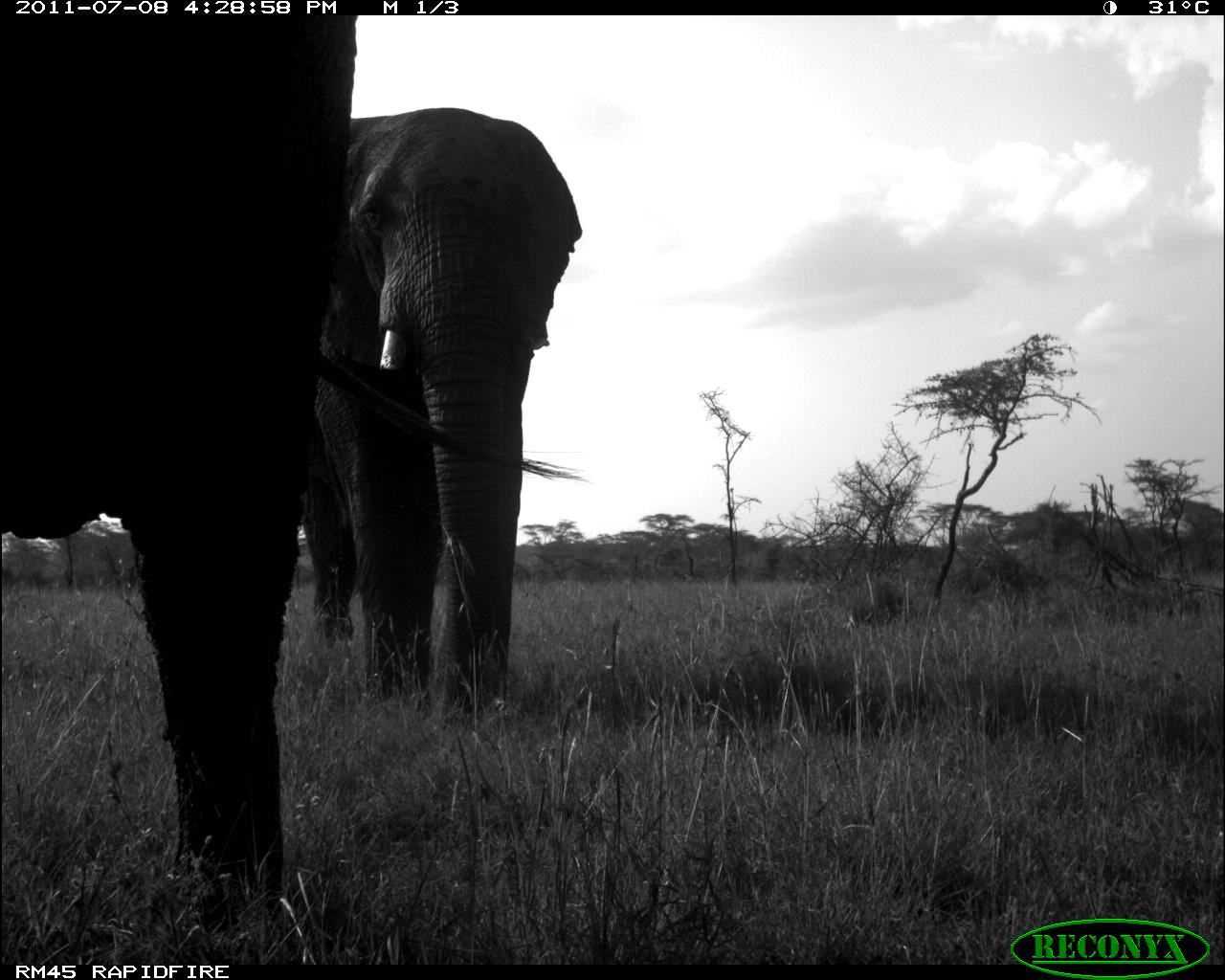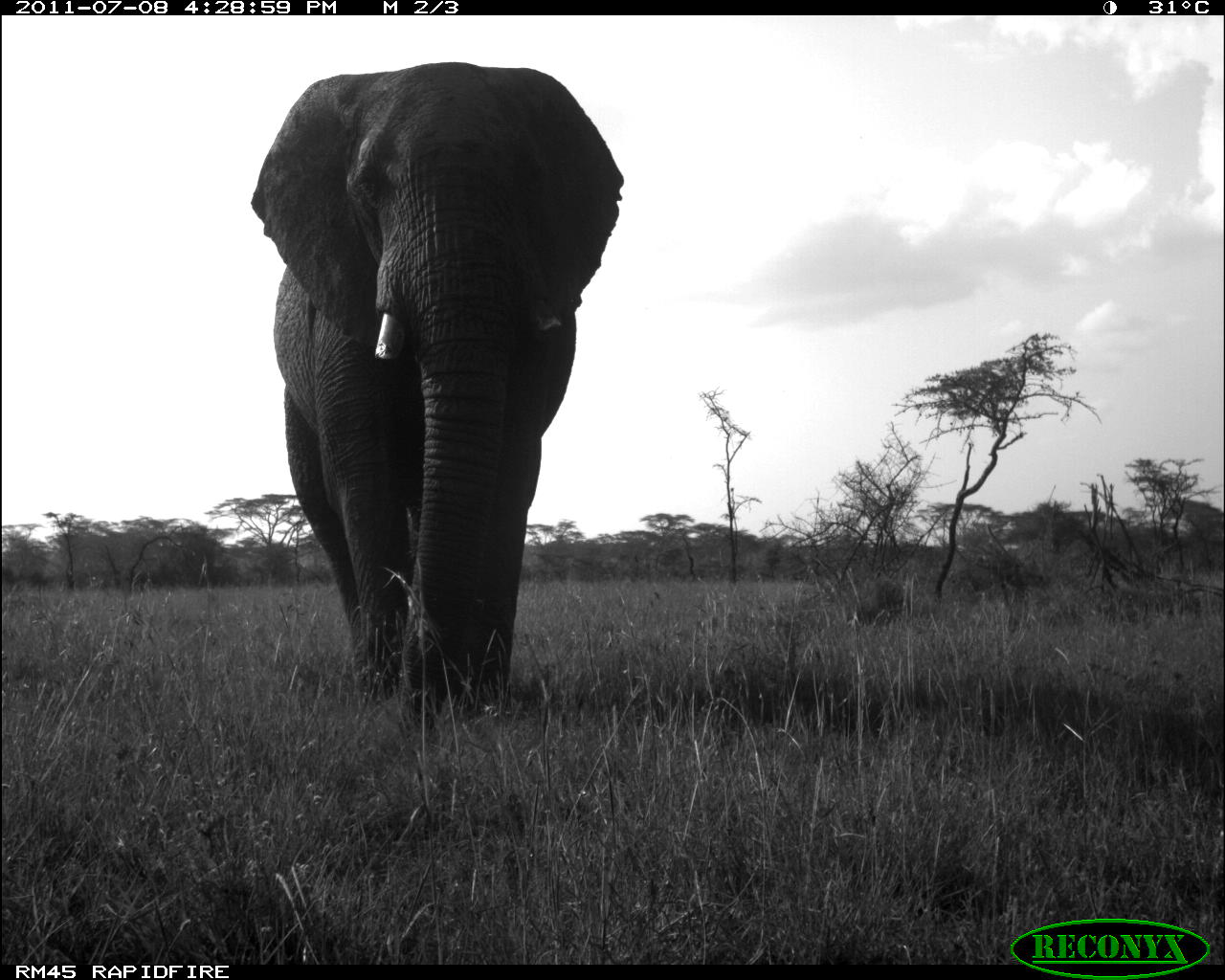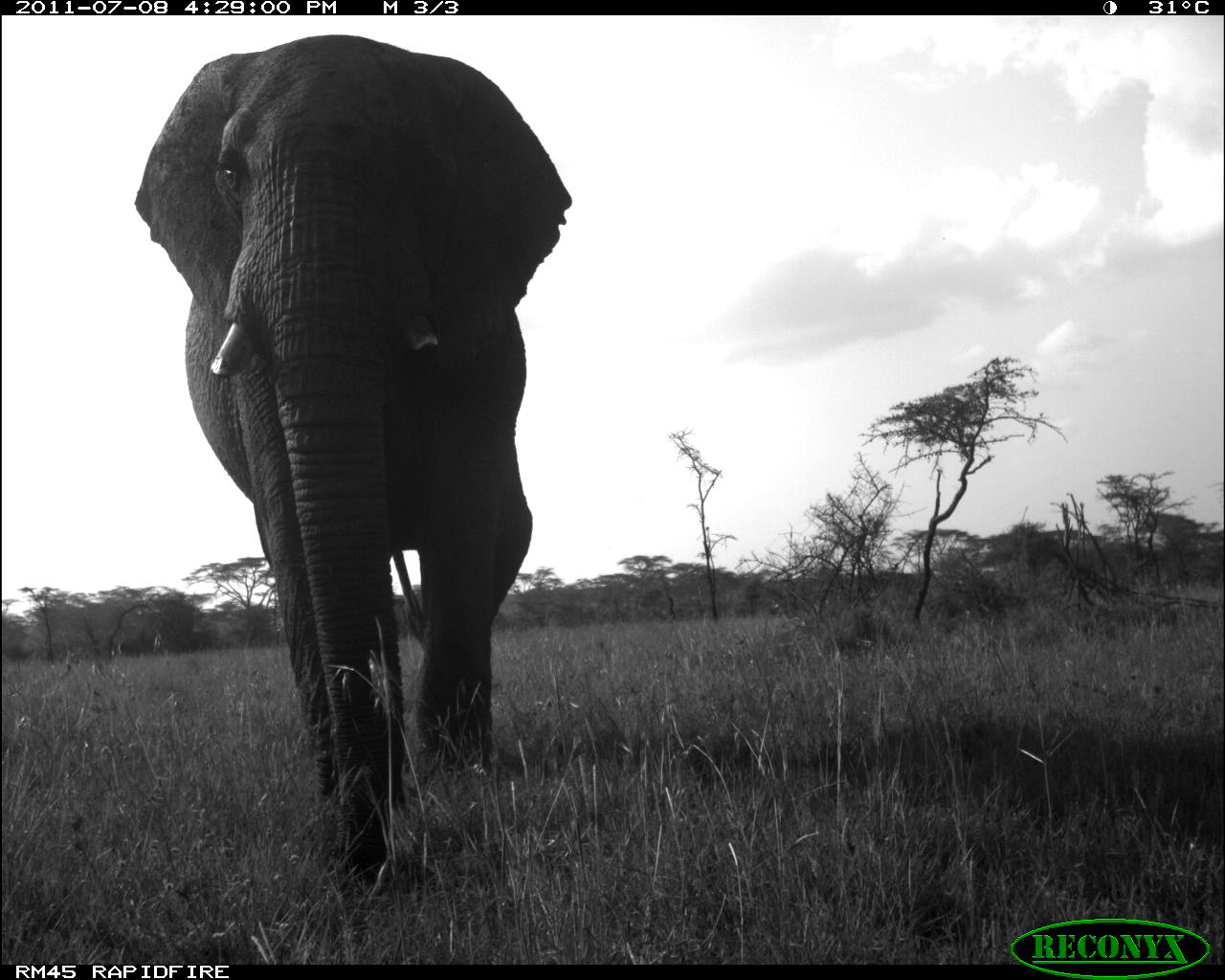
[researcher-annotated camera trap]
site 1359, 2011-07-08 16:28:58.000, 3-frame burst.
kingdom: Animalia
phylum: Chordata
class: Mammalia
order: Proboscidea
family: Elephantidae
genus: Loxodonta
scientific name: Loxodonta africana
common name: african bush elephant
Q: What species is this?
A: Loxodonta africana (african bush elephant).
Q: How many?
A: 2.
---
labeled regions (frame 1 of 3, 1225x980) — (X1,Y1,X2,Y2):
loxodonta africana: (0,14,567,935); (296,106,581,727)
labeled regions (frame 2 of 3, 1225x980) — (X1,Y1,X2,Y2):
loxodonta africana: (249,61,622,723)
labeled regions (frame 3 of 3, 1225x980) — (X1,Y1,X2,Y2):
loxodonta africana: (131,27,575,888)